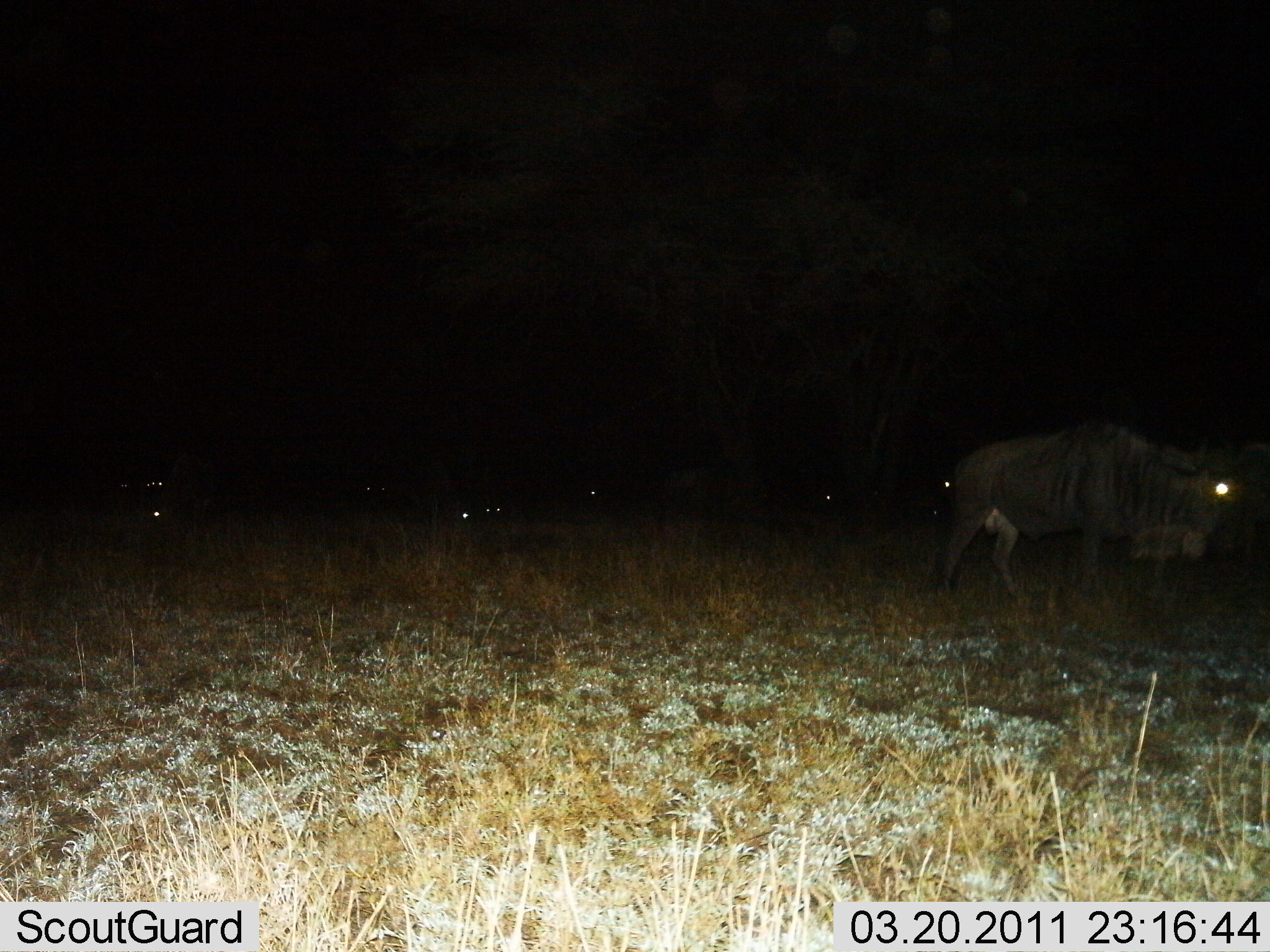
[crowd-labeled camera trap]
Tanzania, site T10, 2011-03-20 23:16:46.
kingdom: Animalia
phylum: Chordata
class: Mammalia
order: Artiodactyla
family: Bovidae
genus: Connochaetes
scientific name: Connochaetes taurinus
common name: blue wildebeest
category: wildebeest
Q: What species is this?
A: Wildebeest (blue wildebeest) (Connochaetes taurinus).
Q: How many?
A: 6.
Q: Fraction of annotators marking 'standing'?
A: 62%.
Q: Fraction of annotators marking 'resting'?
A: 15%.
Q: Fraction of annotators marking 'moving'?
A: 62%.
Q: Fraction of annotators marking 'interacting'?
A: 0%.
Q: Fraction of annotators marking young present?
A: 0%.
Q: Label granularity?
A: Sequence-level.